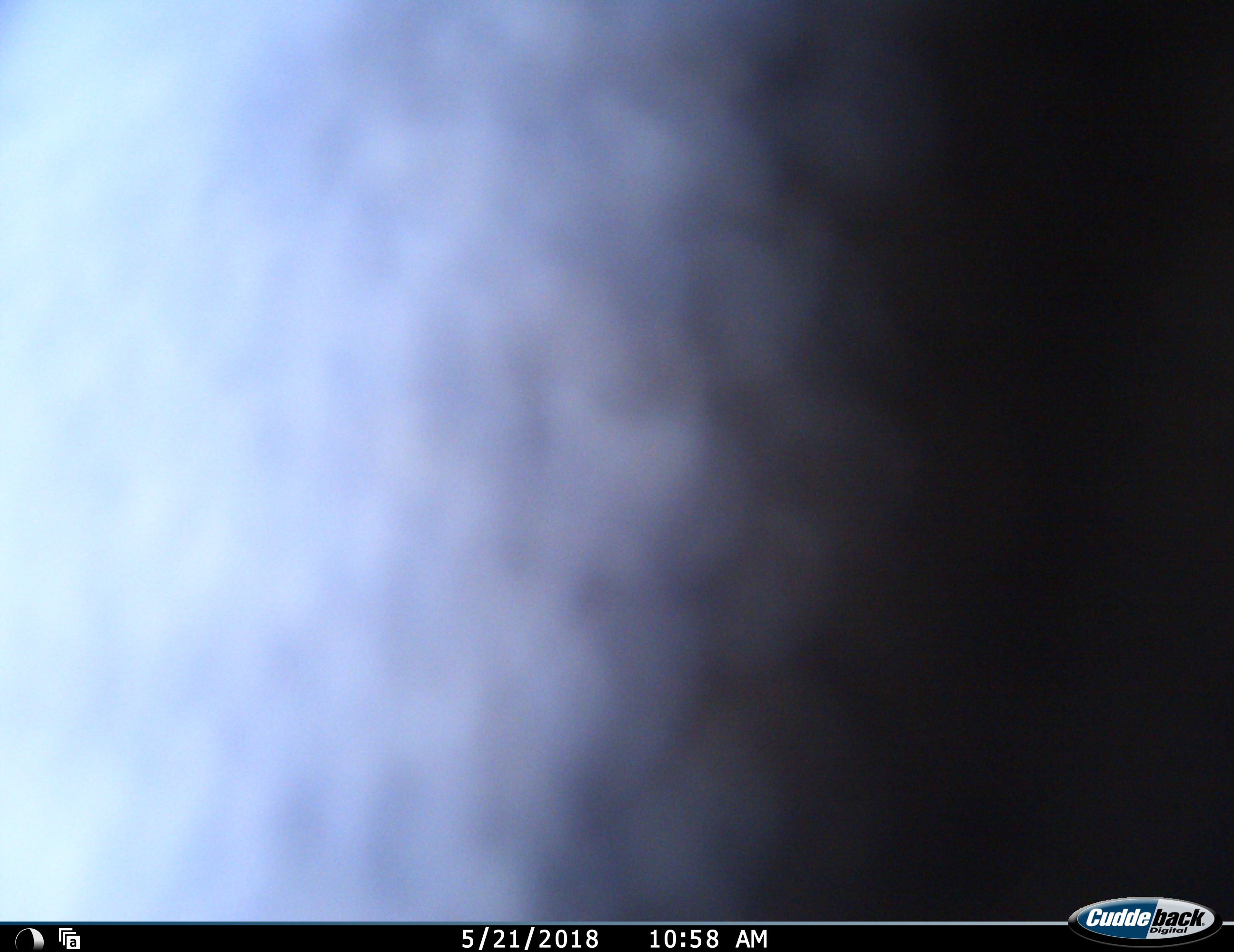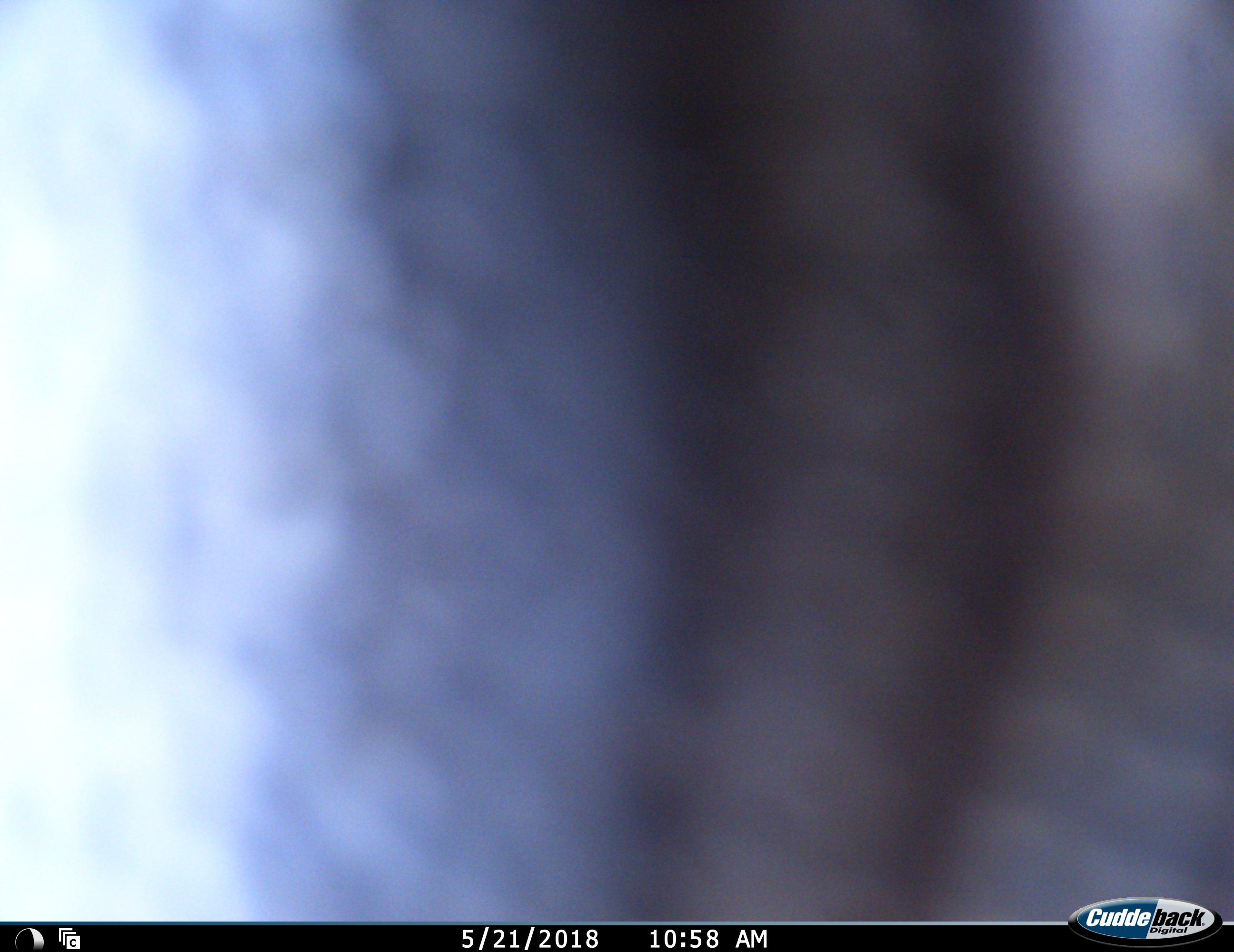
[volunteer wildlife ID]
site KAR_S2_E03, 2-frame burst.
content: unidentified animal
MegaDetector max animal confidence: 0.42